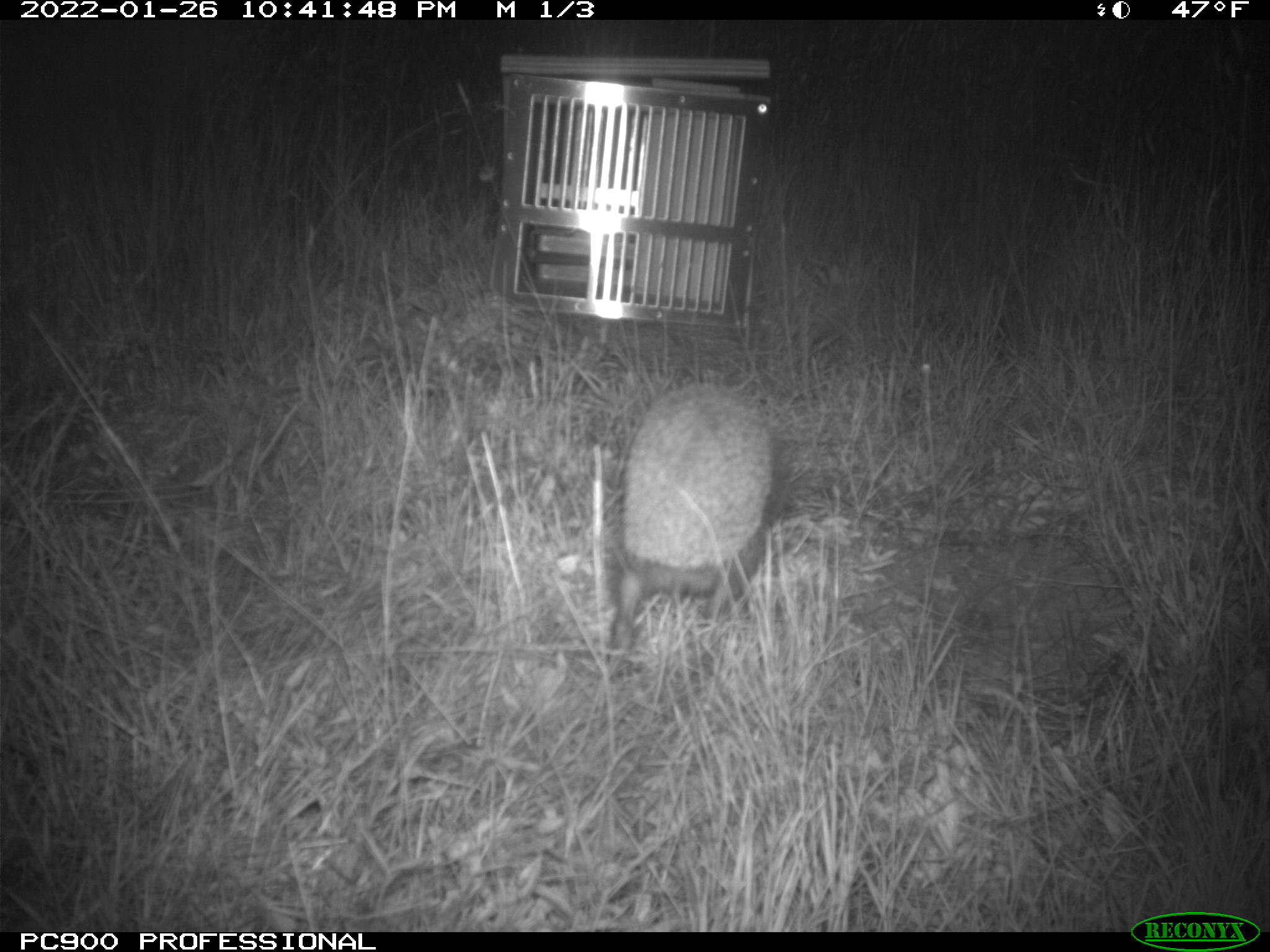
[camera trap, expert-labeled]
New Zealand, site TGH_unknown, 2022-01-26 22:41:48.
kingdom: Animalia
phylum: Chordata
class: Mammalia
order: Eulipotyphla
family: Erinaceidae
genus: Erinaceus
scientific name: Erinaceus europaeus europaeus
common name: european hedgehog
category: hedgehog